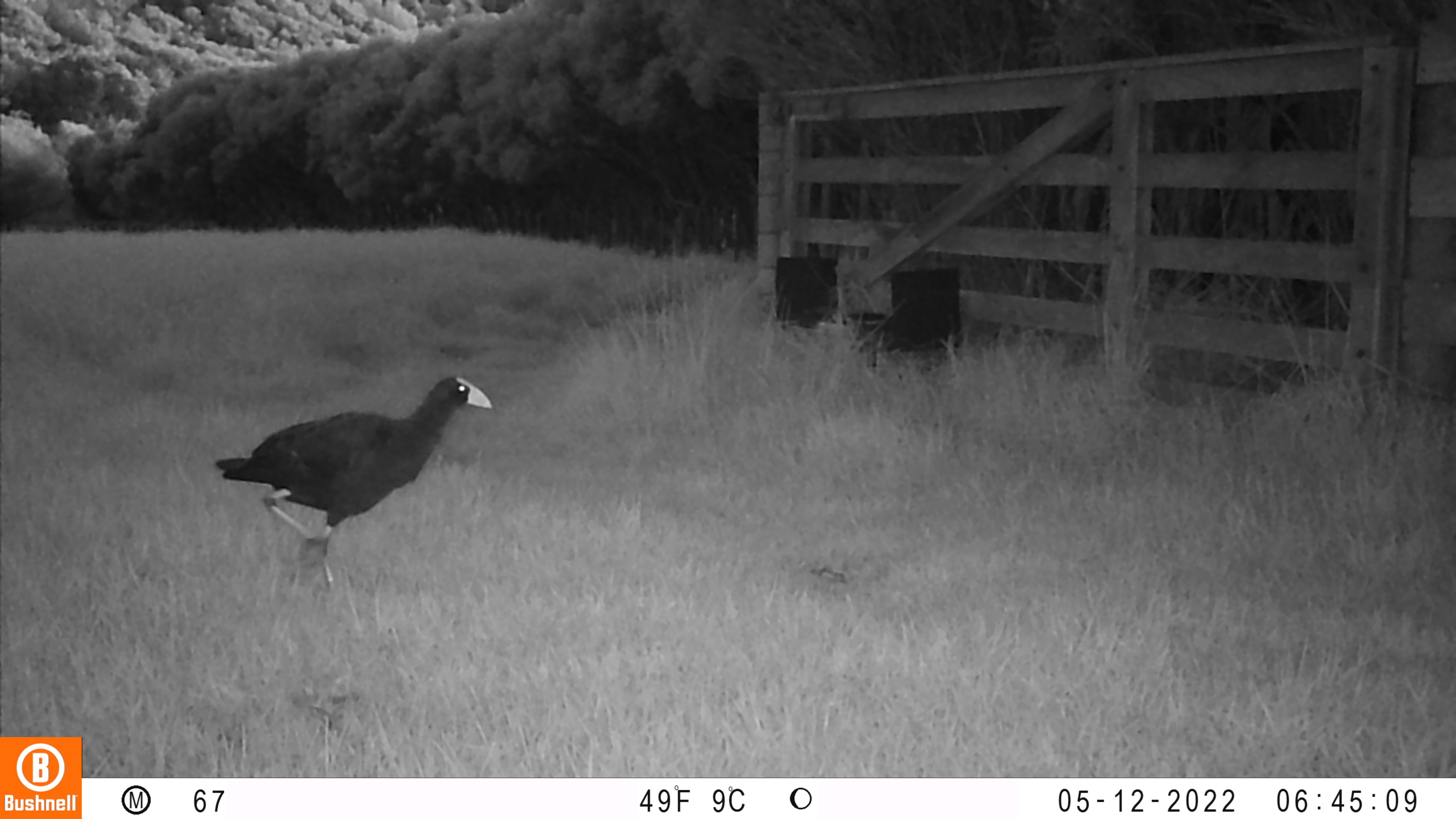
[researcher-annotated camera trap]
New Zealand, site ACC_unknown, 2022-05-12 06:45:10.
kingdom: Animalia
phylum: Chordata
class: Aves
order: Gruiformes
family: Rallidae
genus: Porphyrio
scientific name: Porphyrio melanotus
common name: australasian swamphen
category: pukeko